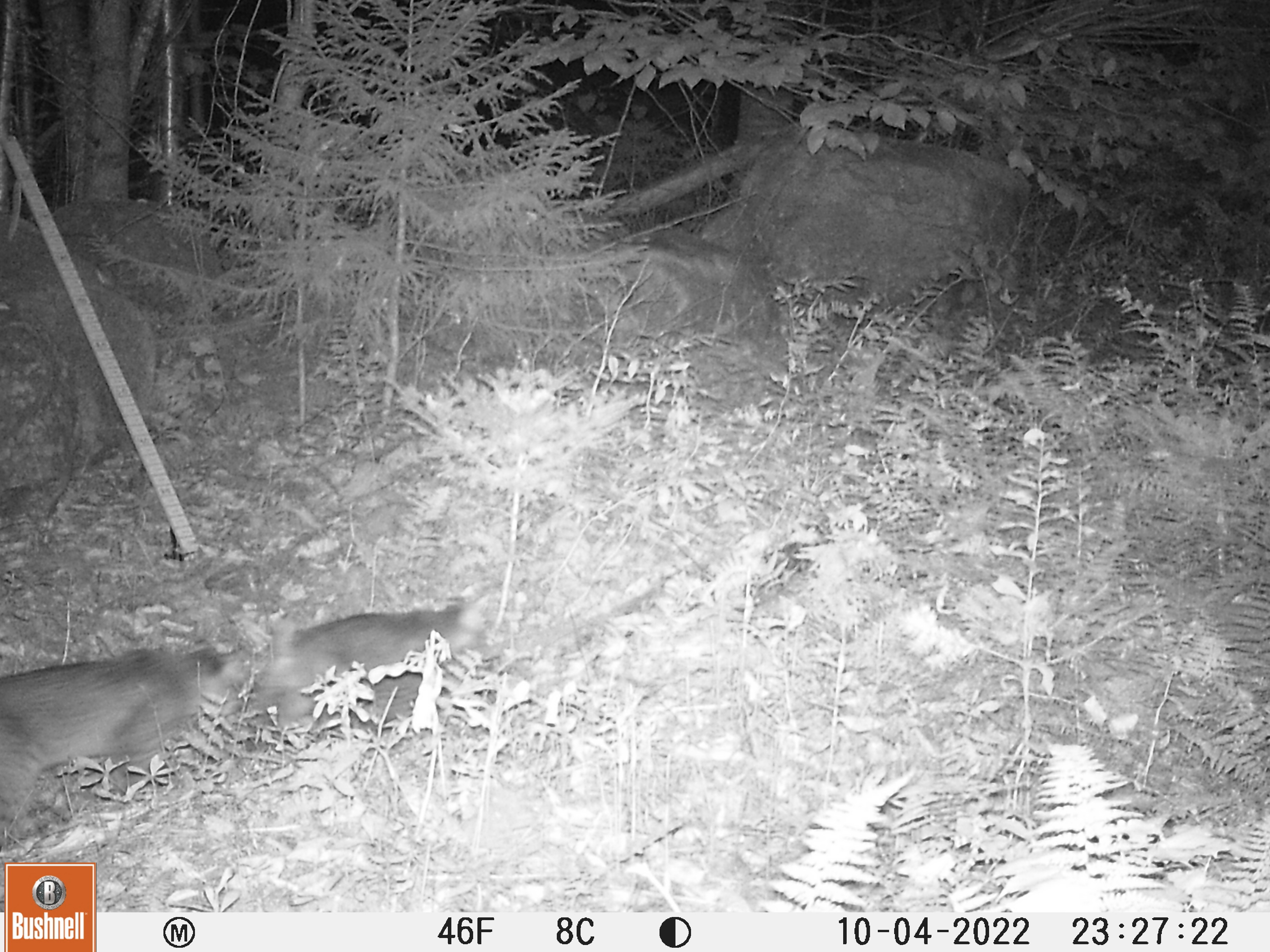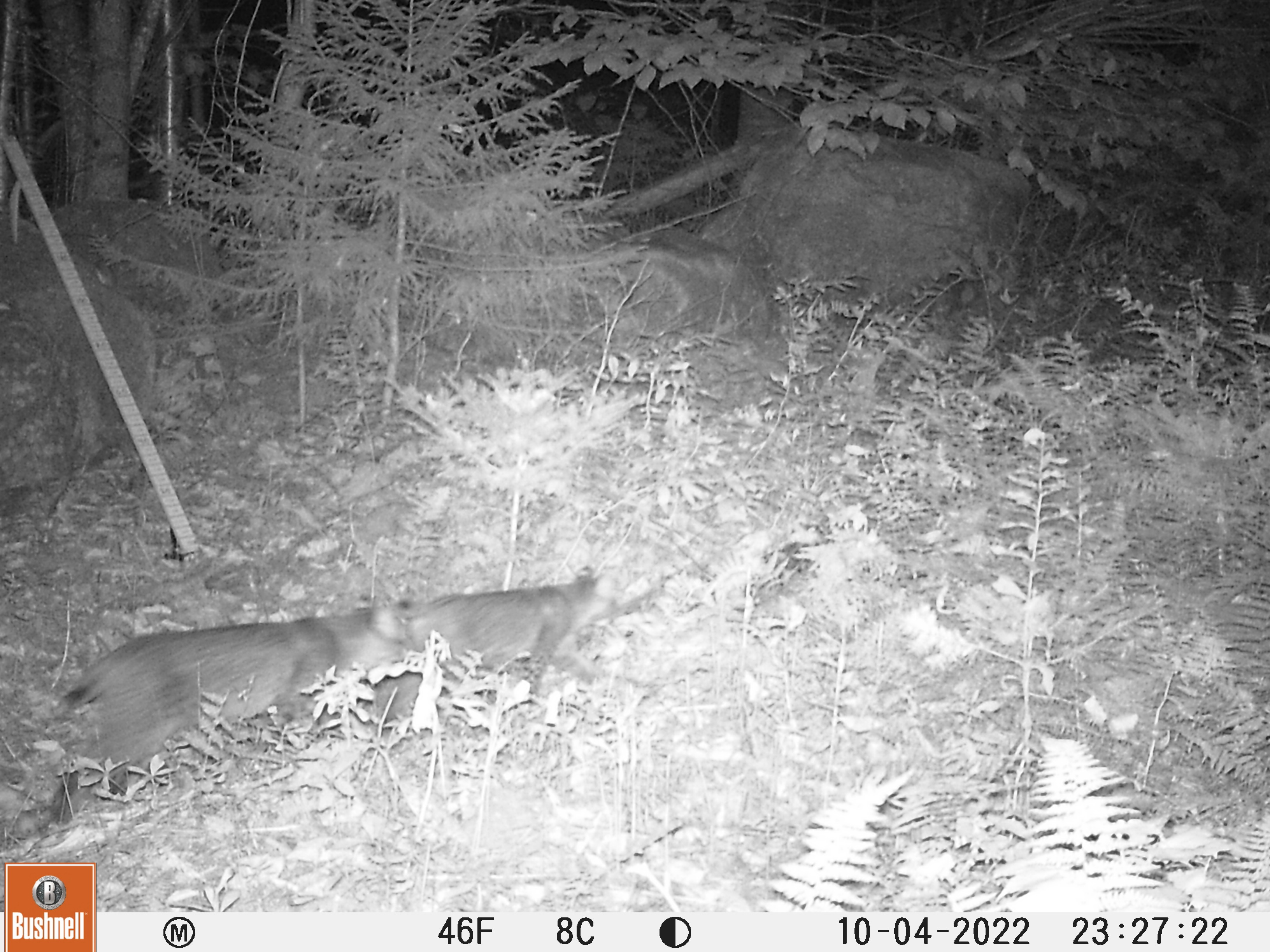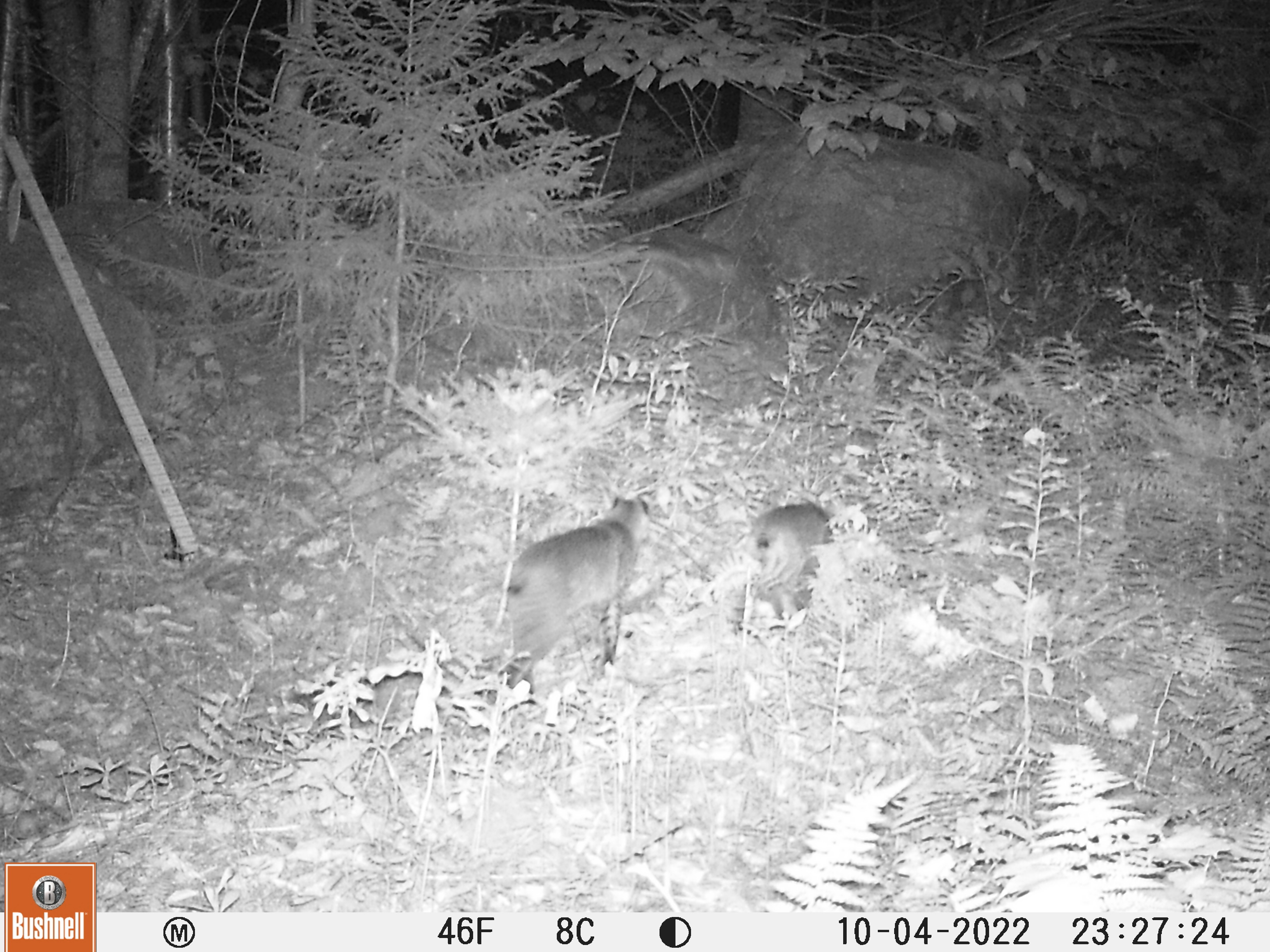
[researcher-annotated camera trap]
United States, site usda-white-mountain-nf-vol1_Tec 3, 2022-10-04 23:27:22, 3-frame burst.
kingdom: Animalia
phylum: Chordata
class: Mammalia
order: Carnivora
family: Felidae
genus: Lynx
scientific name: Lynx rufus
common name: bobcat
Bobcat (Lynx rufus).